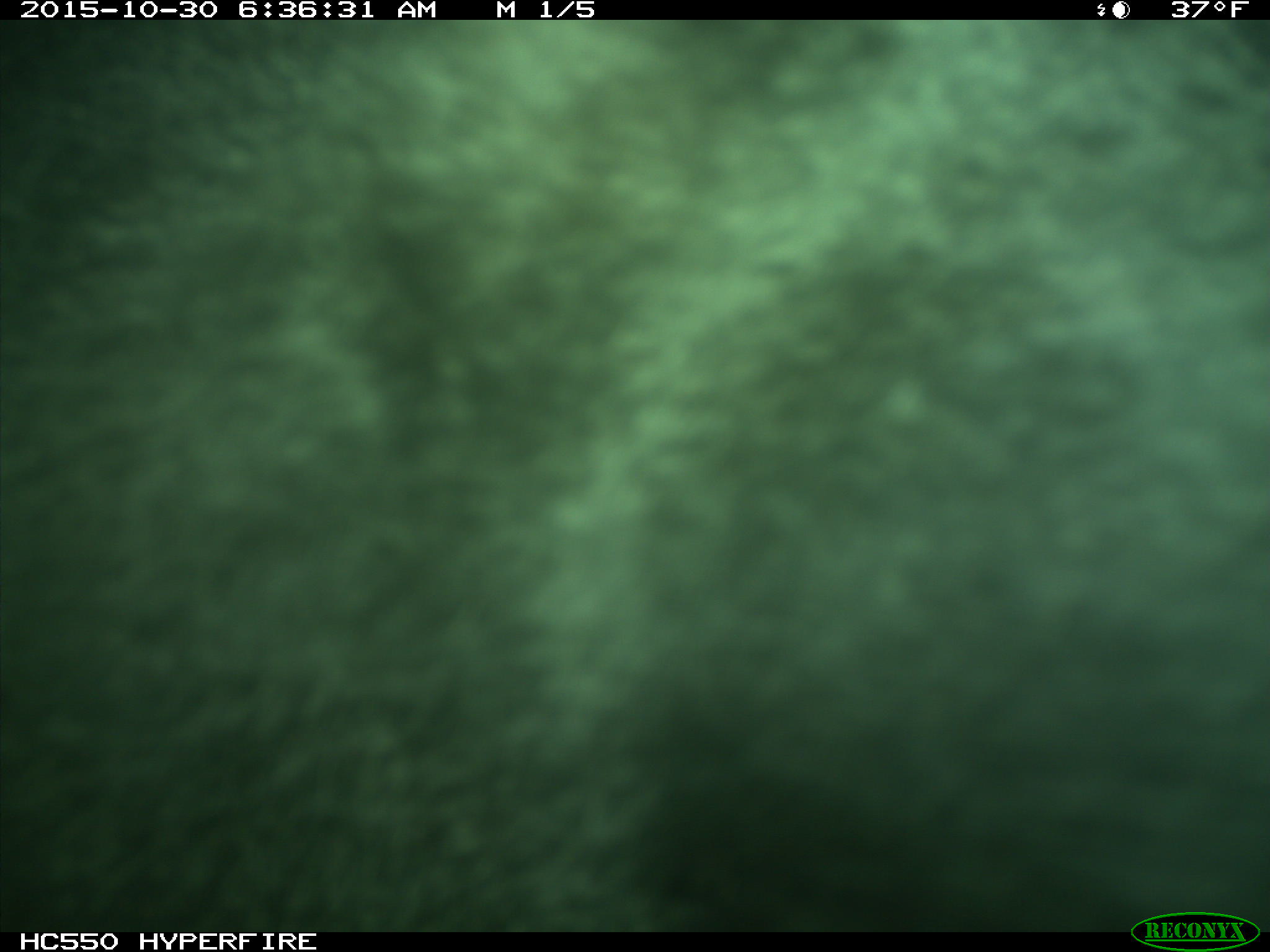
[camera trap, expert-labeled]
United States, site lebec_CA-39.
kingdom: Animalia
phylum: Chordata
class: Mammalia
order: Carnivora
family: Ursidae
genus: Ursus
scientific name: Ursus americanus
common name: american black bear